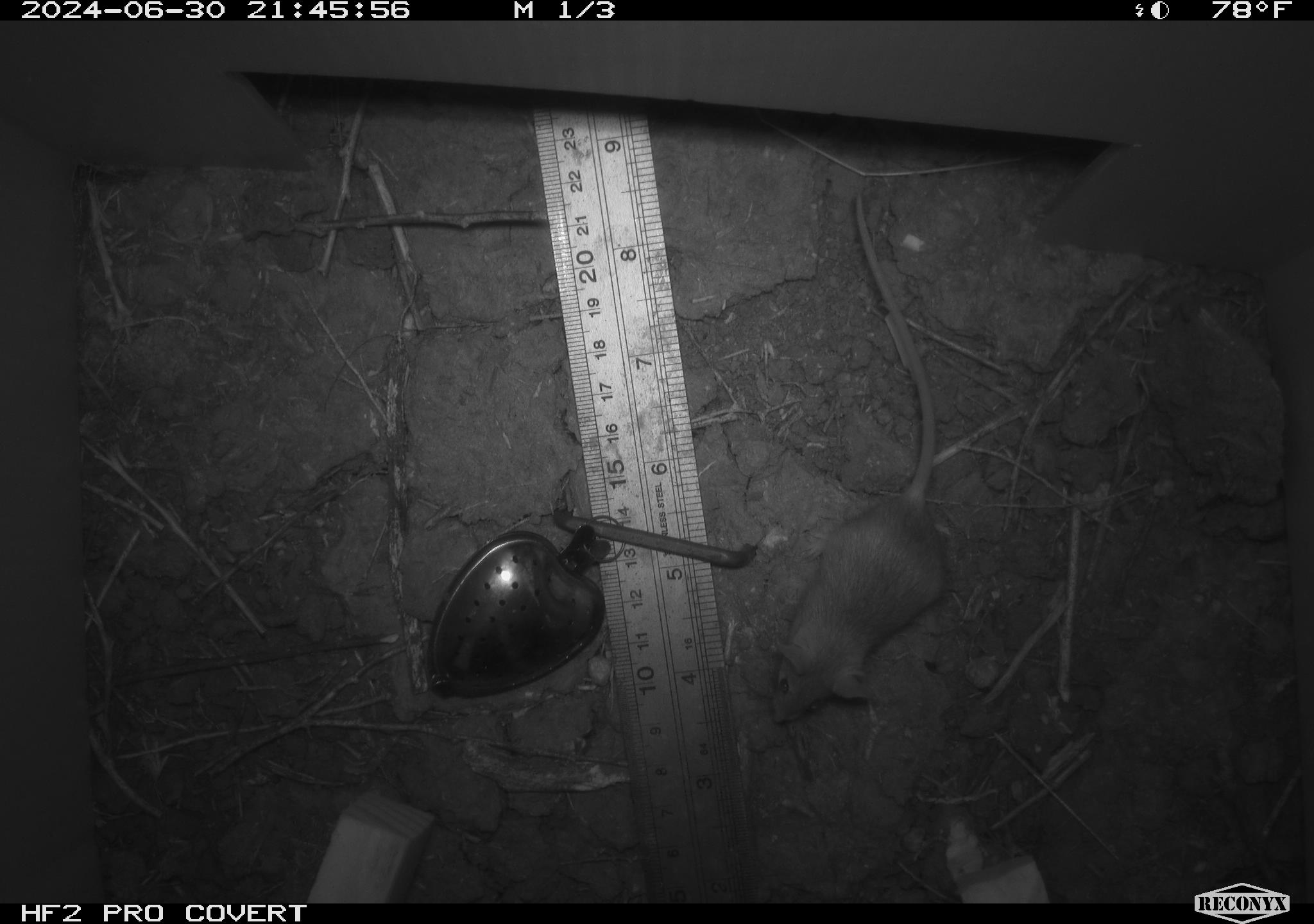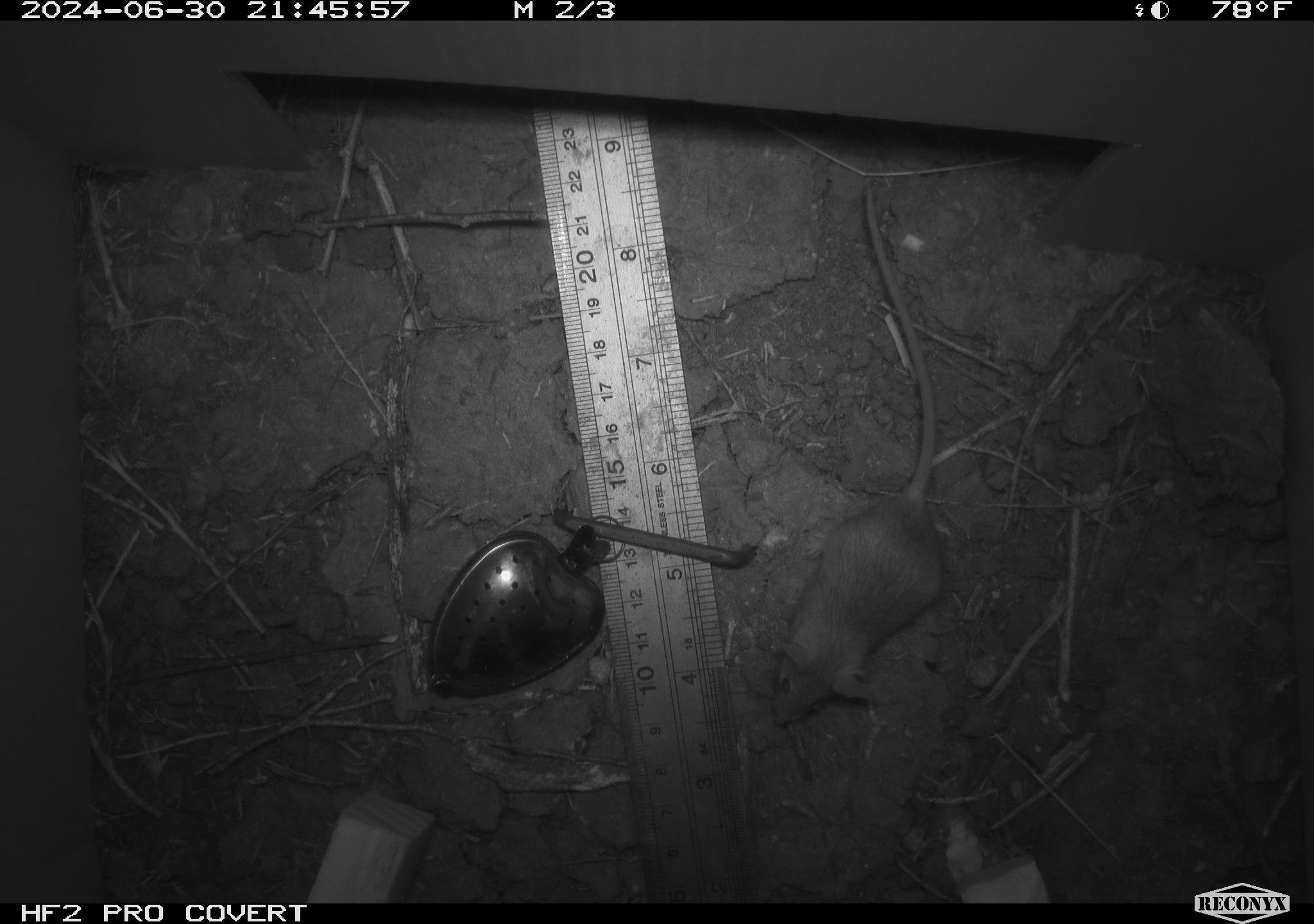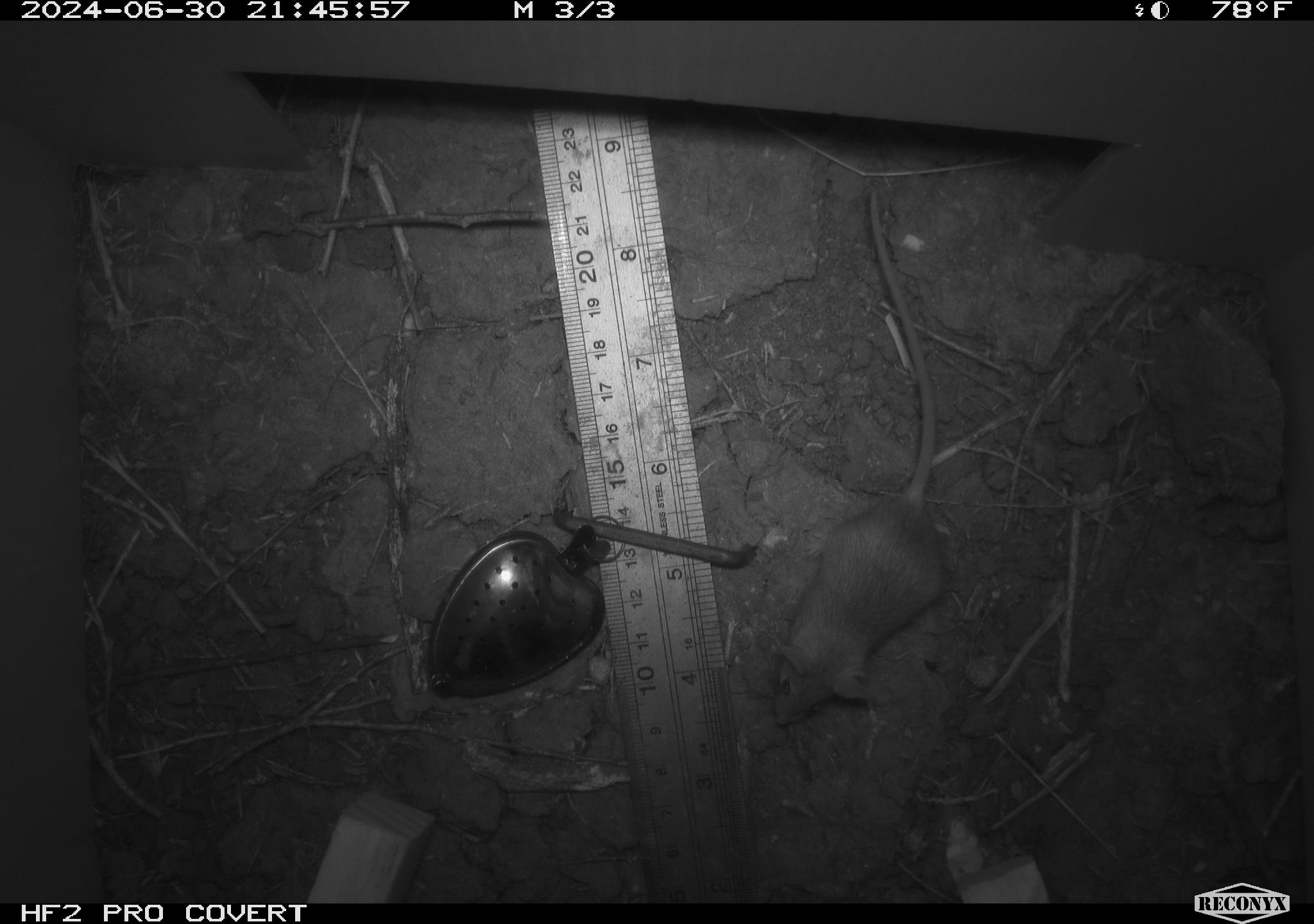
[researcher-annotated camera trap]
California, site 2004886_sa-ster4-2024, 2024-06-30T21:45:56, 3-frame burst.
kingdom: Animalia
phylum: Chordata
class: Mammalia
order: Rodentia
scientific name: Rodentia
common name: mouse species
Mouse species (Rodentia).